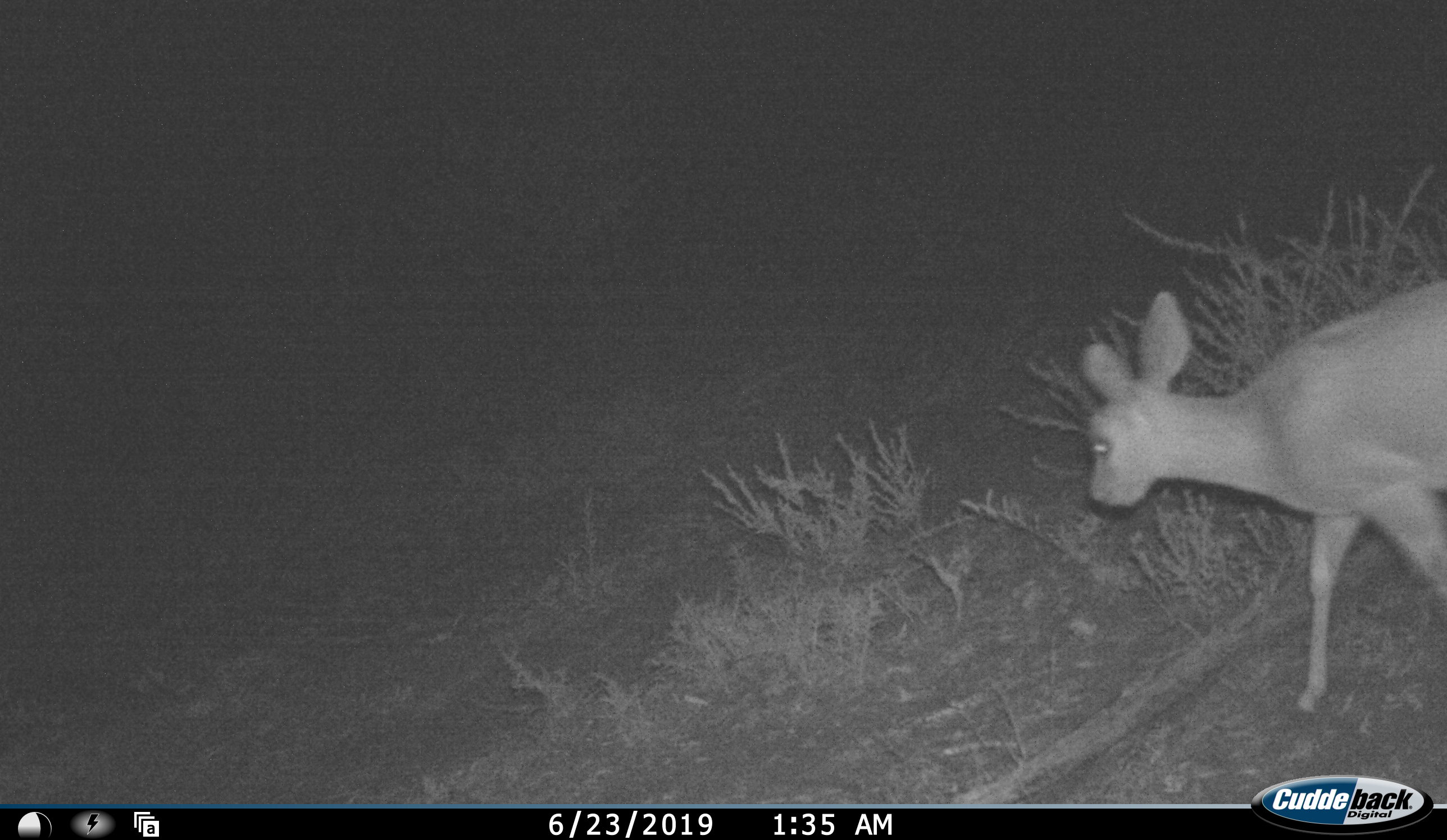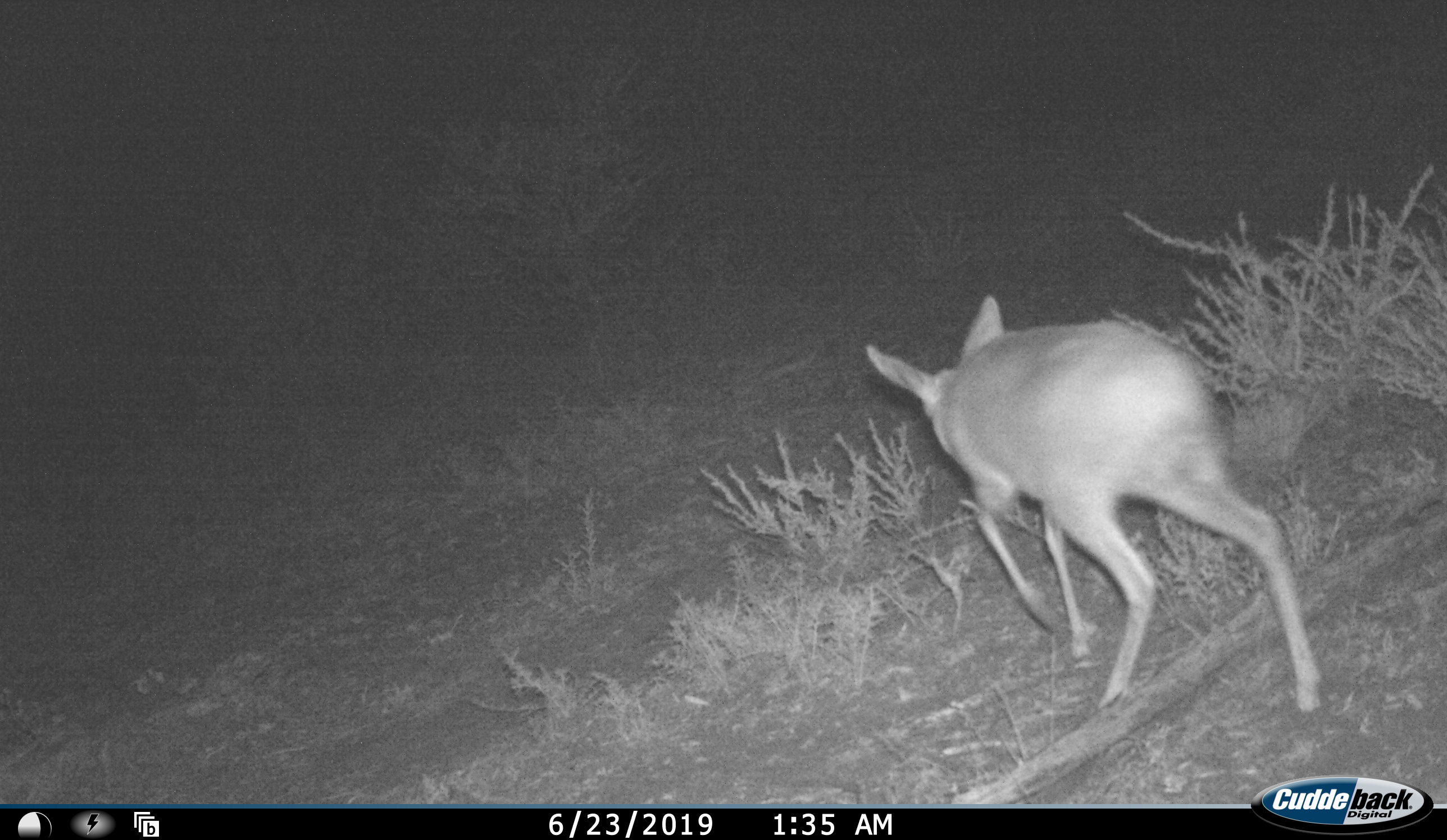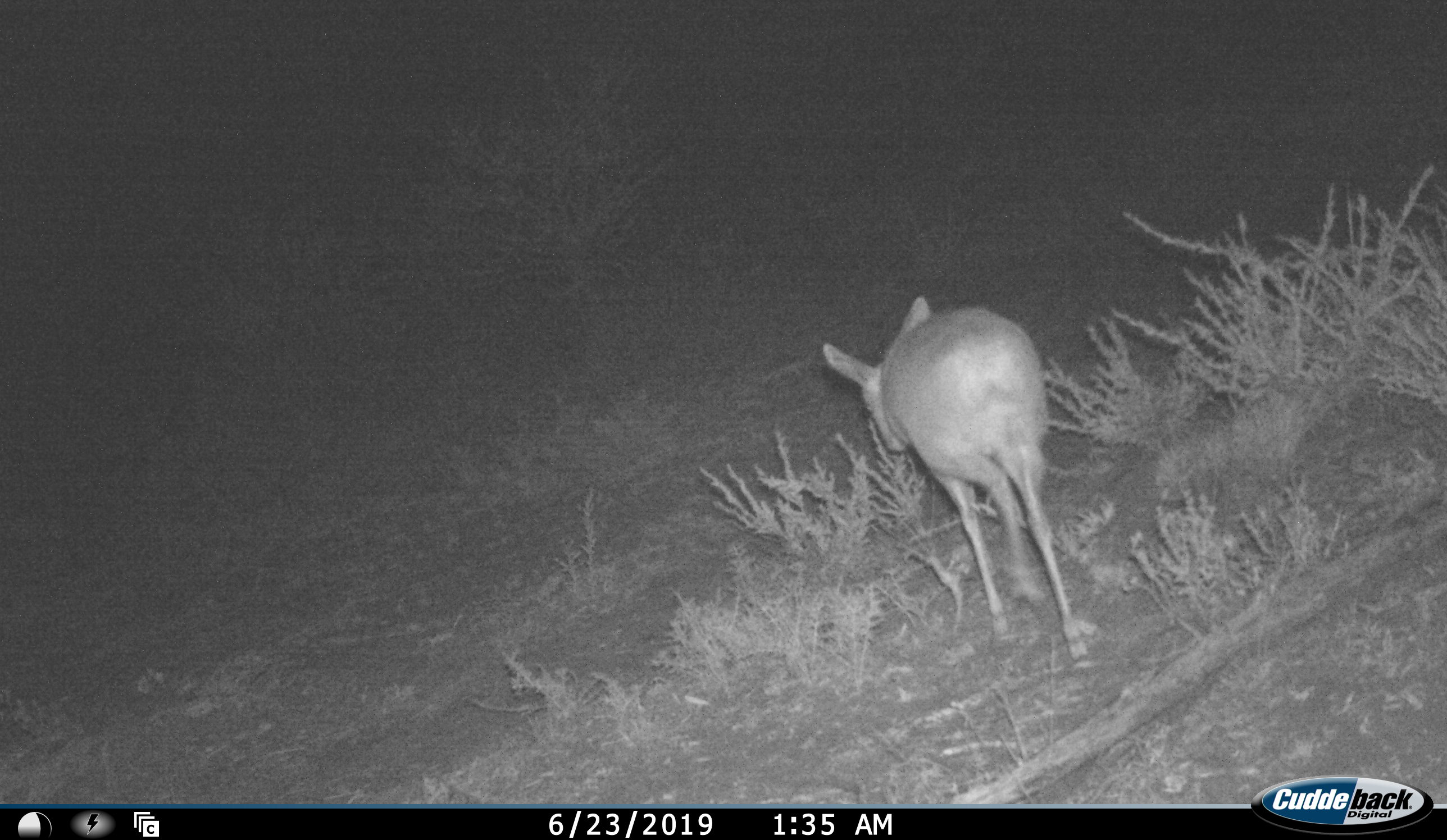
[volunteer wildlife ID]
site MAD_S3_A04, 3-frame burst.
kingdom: Animalia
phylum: Chordata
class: Mammalia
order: Artiodactyla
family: Bovidae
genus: Raphicerus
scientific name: Raphicerus campestris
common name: steenbok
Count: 1.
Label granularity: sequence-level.